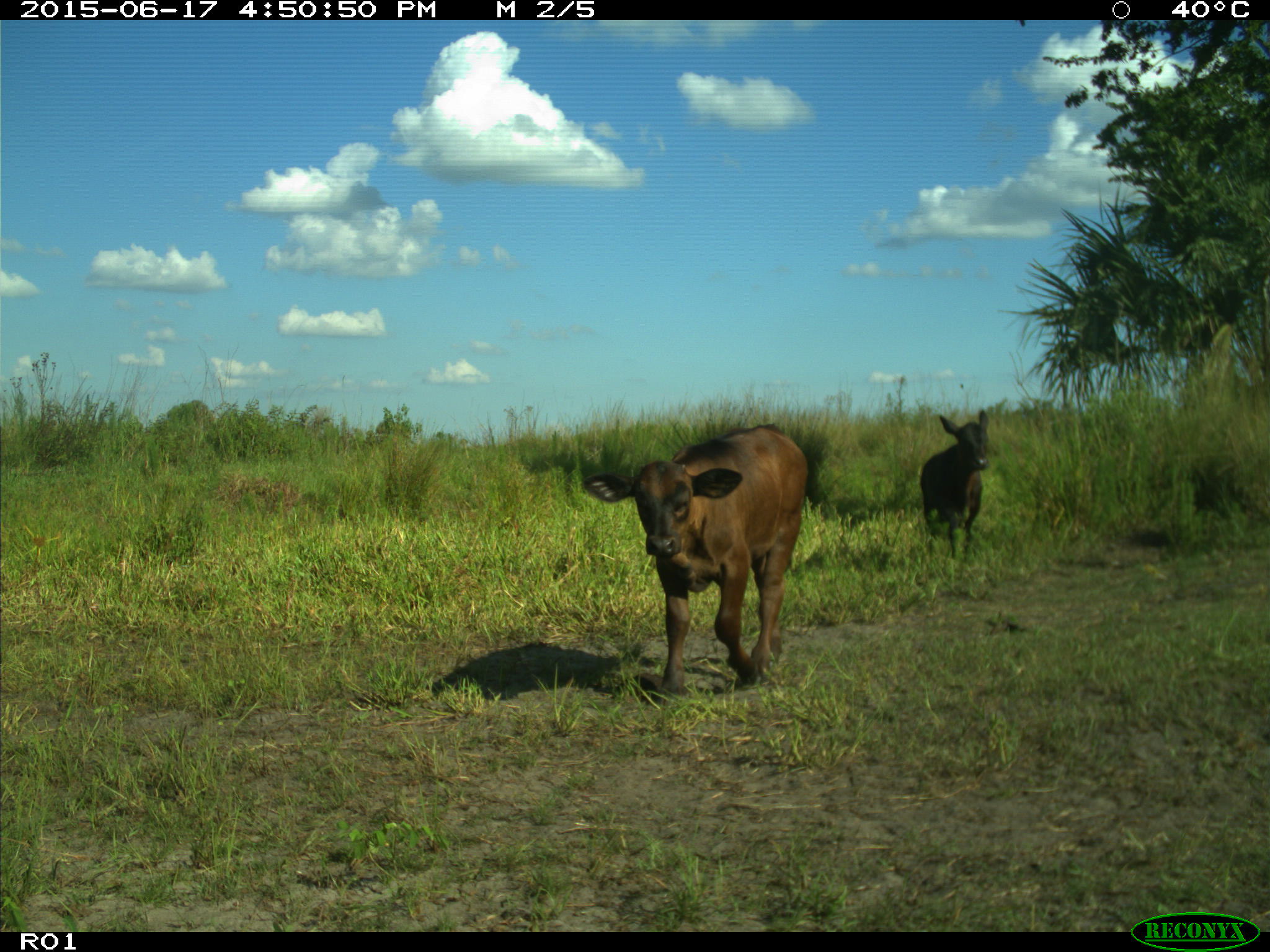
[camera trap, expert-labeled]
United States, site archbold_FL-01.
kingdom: Animalia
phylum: Chordata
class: Mammalia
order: Artiodactyla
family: Bovidae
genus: Bos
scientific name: Bos taurus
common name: domestic cow